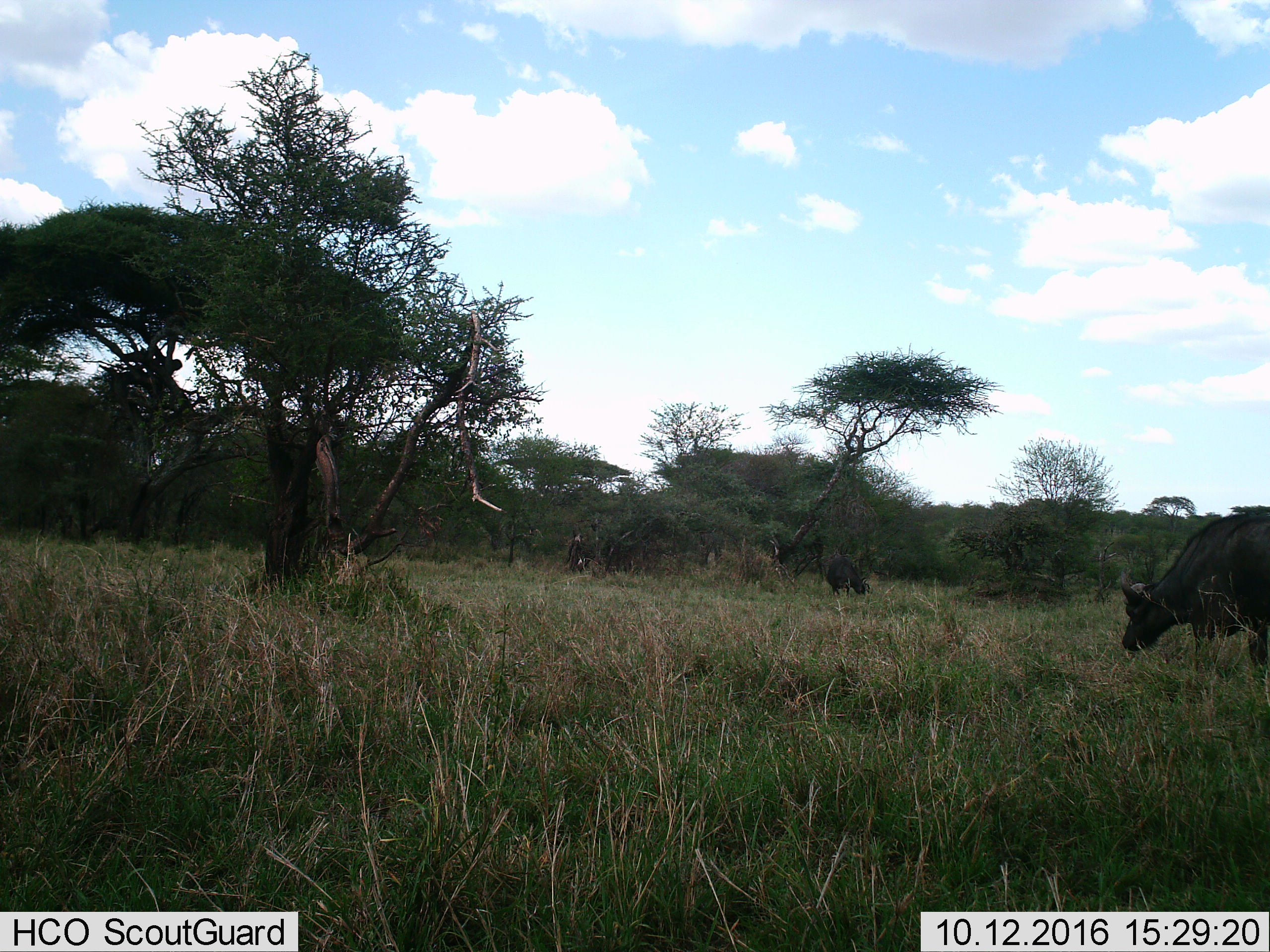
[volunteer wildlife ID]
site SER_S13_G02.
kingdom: Animalia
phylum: Chordata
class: Mammalia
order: Artiodactyla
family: Bovidae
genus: Syncerus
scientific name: Syncerus caffer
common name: african buffalo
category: buffalo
Buffalo (african buffalo) (Syncerus caffer), count 2. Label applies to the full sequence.